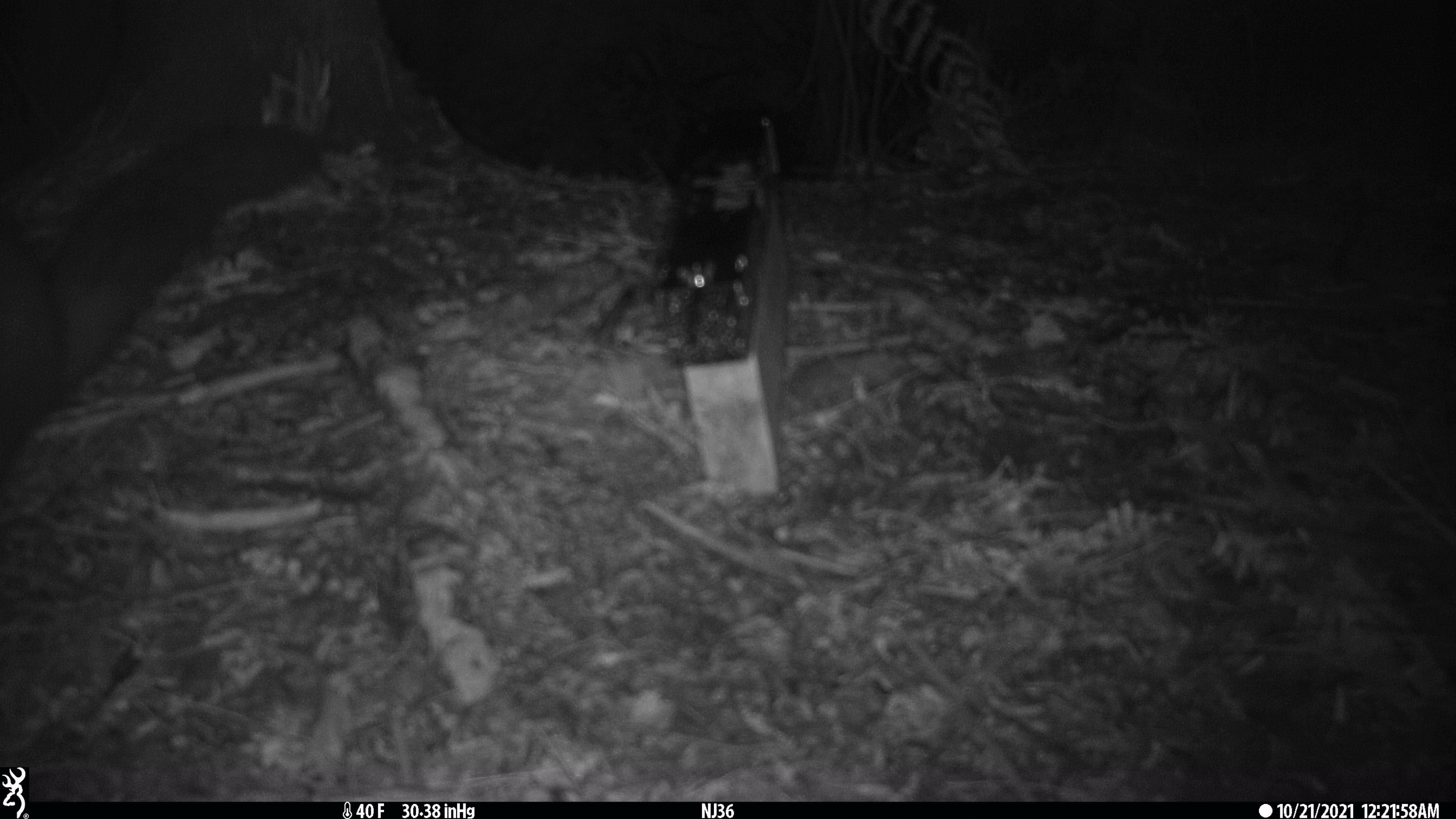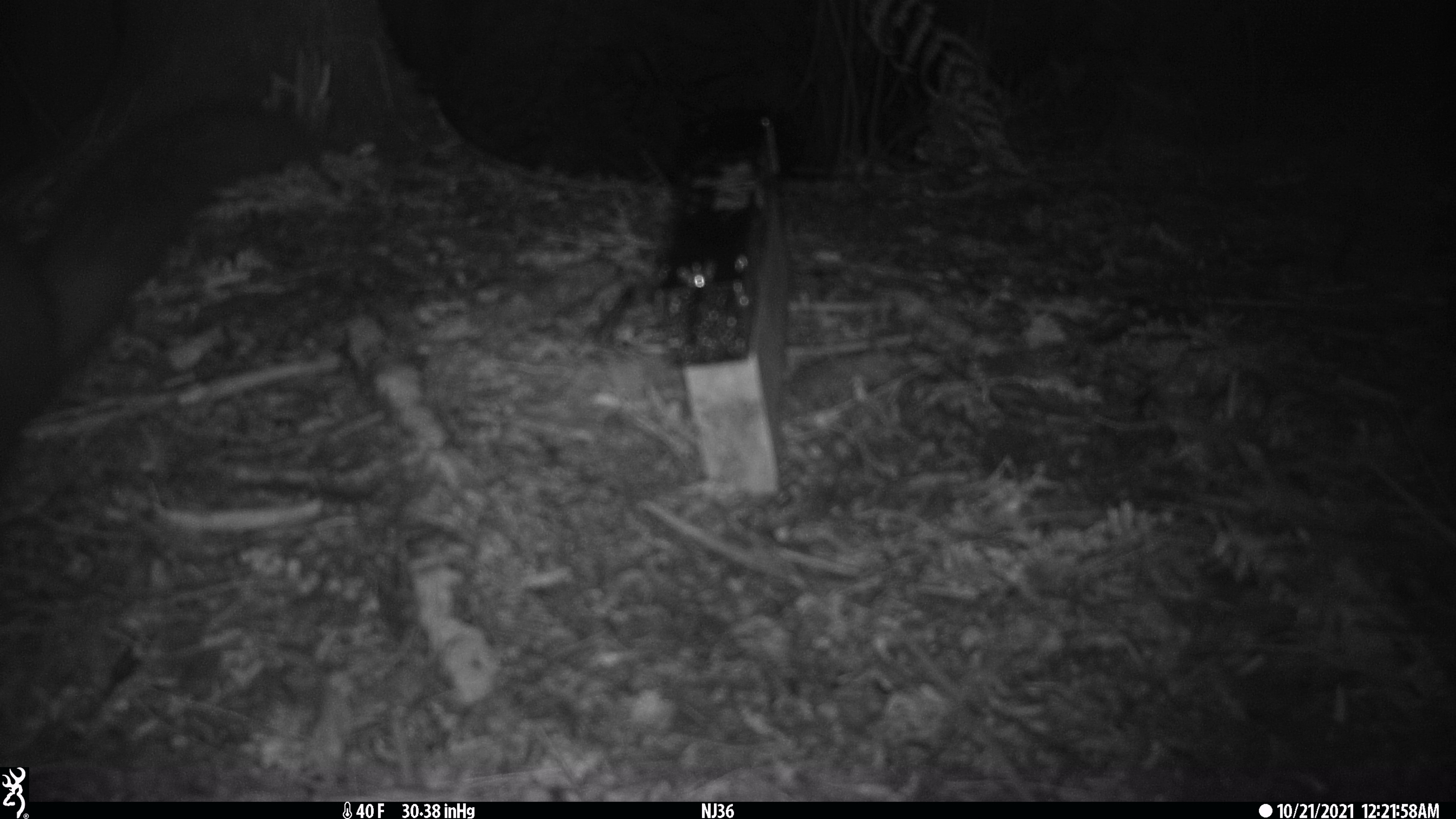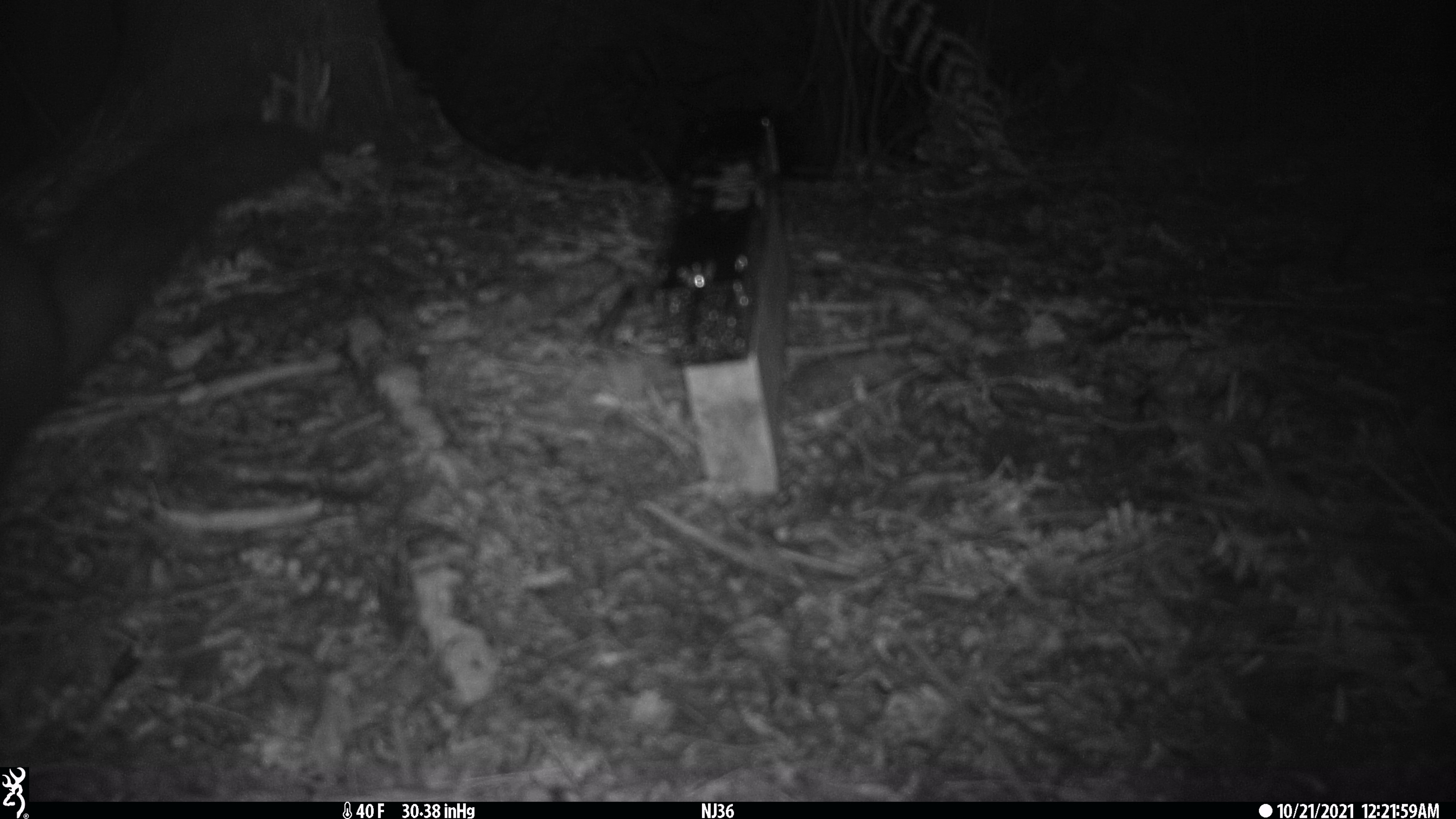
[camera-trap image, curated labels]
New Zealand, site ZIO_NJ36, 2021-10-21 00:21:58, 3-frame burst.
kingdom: Animalia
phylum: Chordata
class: Mammalia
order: Diprotodontia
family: Phalangeridae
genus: Trichosurus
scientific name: Trichosurus vulpecula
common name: common brushtail possum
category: possum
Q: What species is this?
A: Possum (common brushtail possum) (Trichosurus vulpecula).